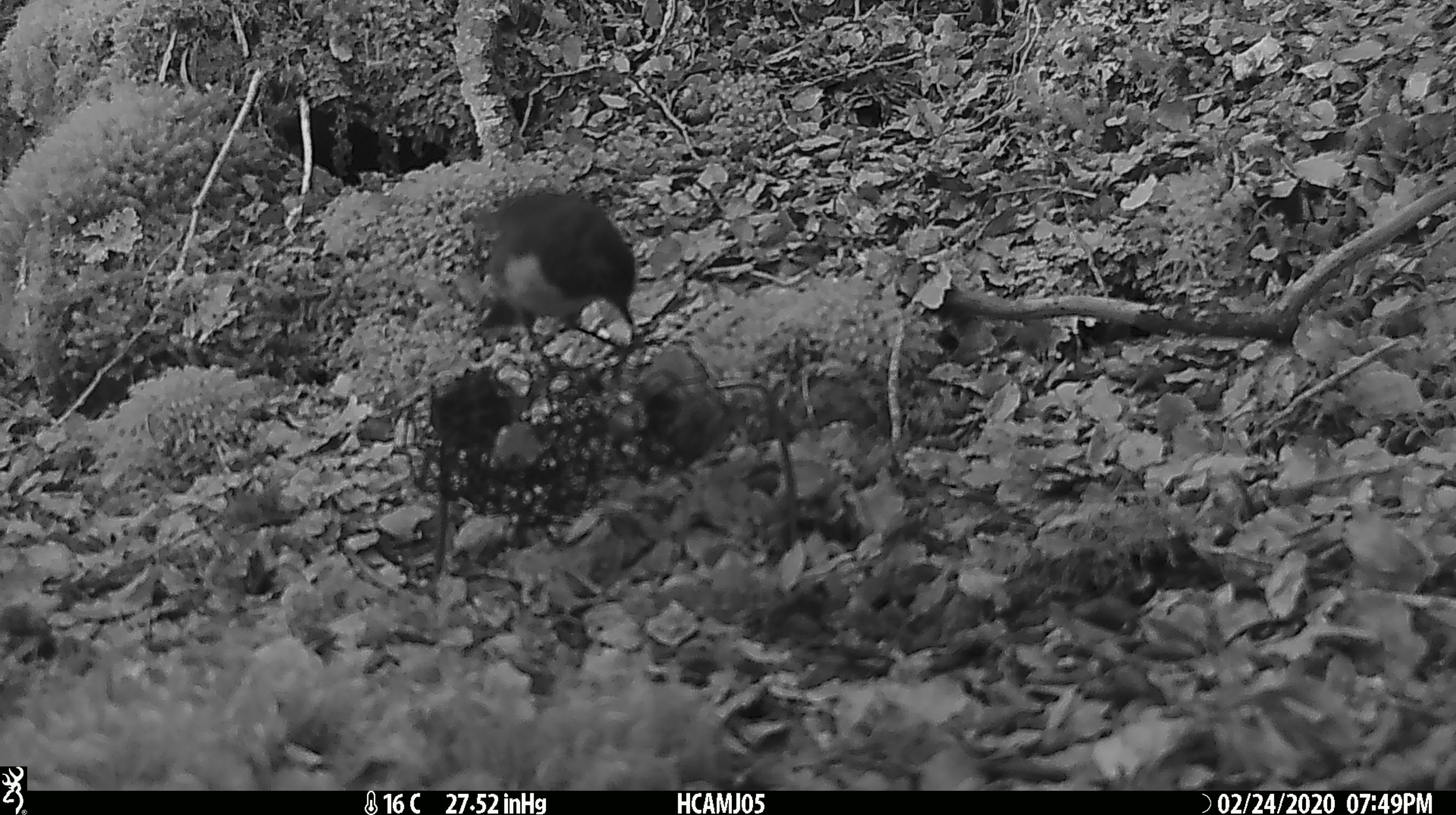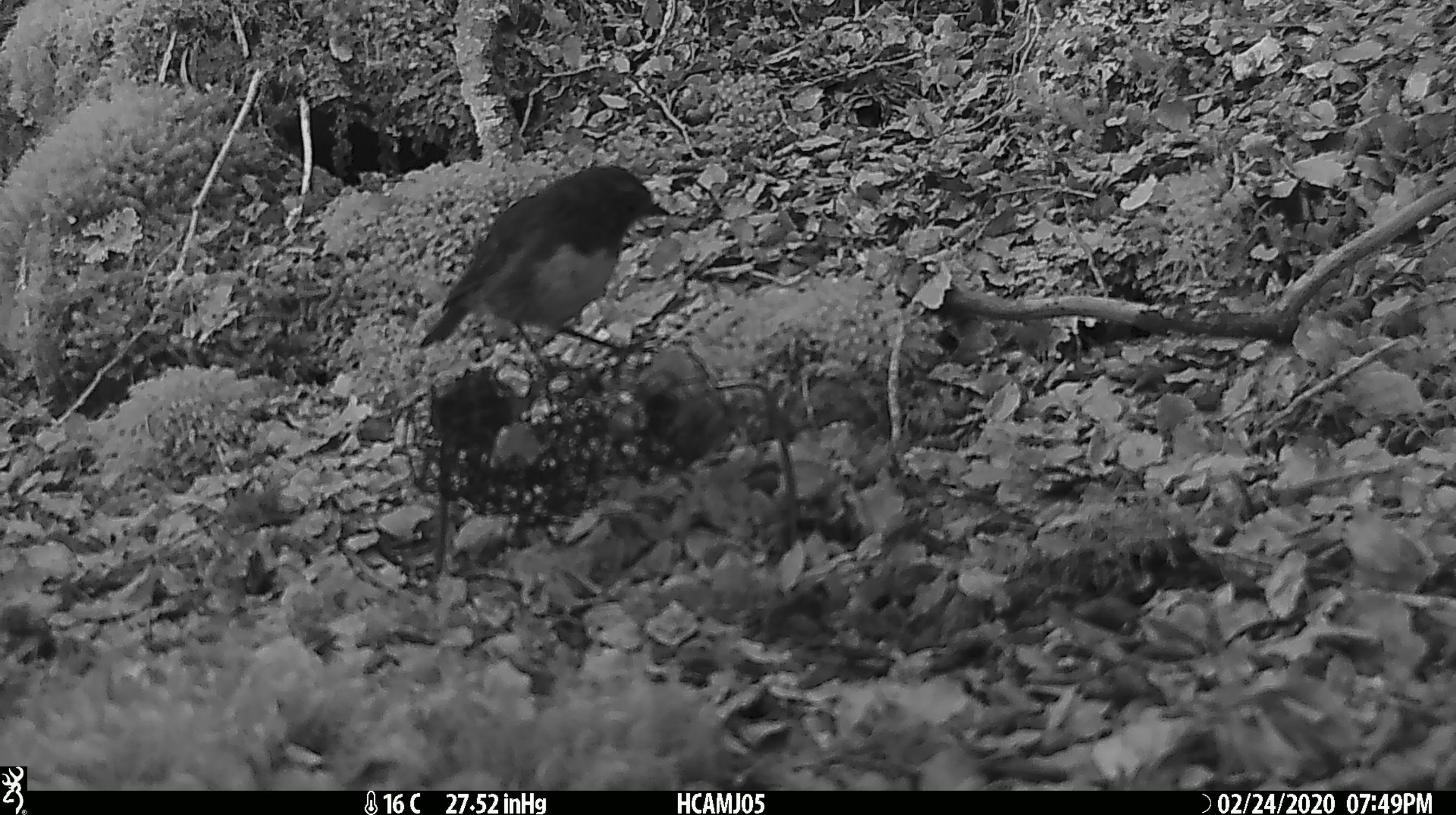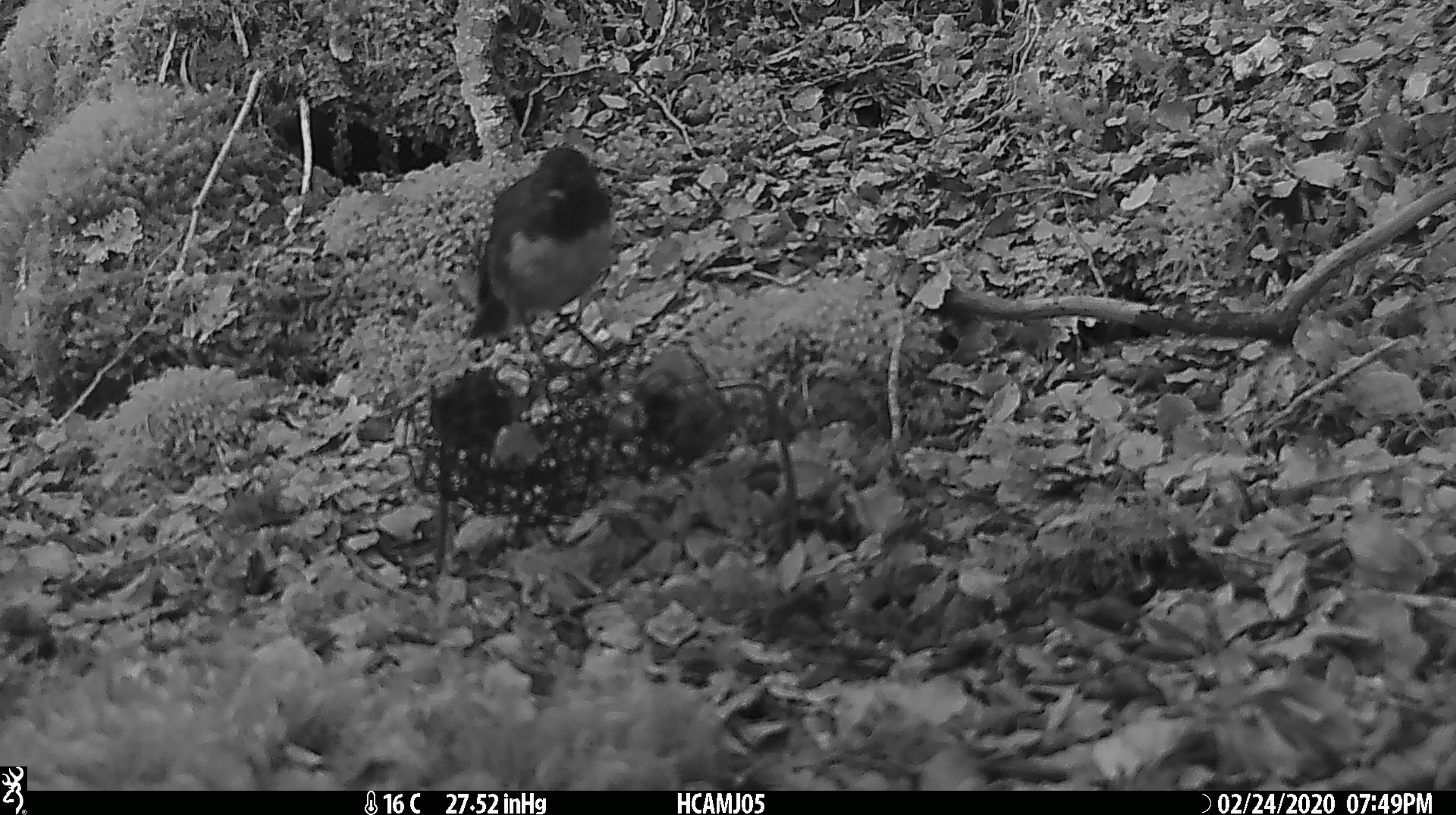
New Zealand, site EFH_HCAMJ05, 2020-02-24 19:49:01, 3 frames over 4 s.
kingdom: Animalia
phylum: Chordata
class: Aves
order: Passeriformes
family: Petroicidae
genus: Petroica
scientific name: Petroica australis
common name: new zealand robin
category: robin